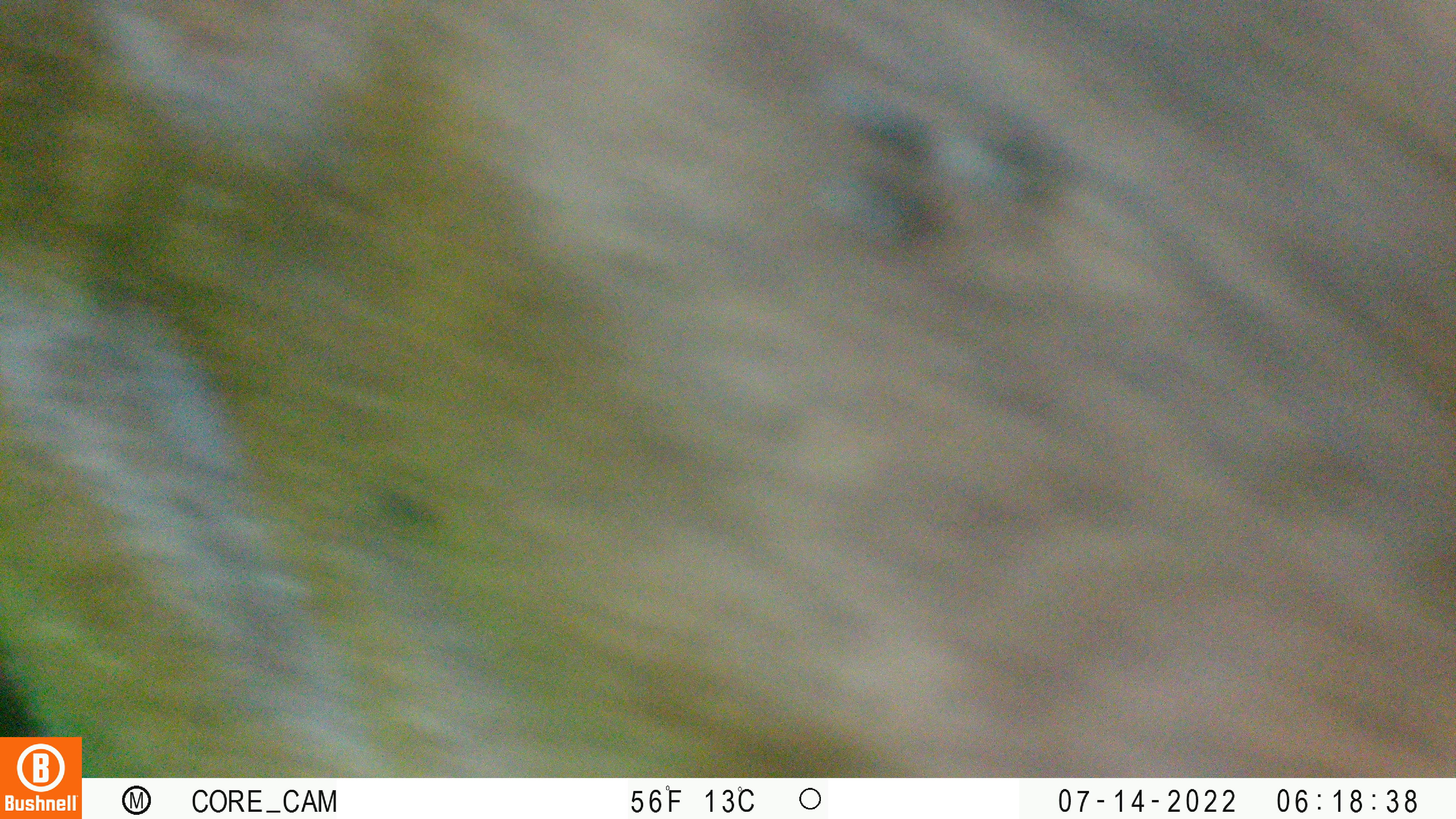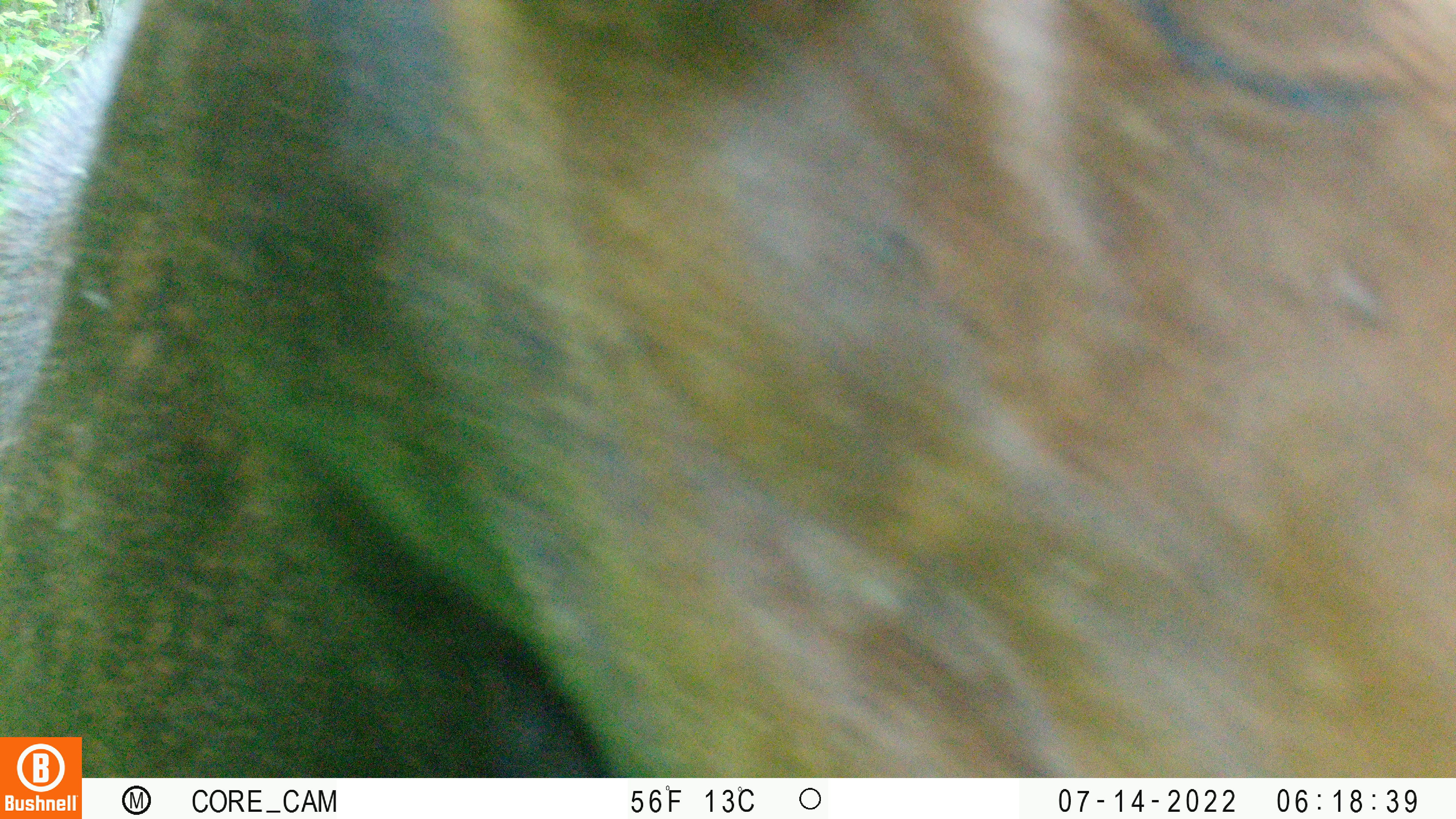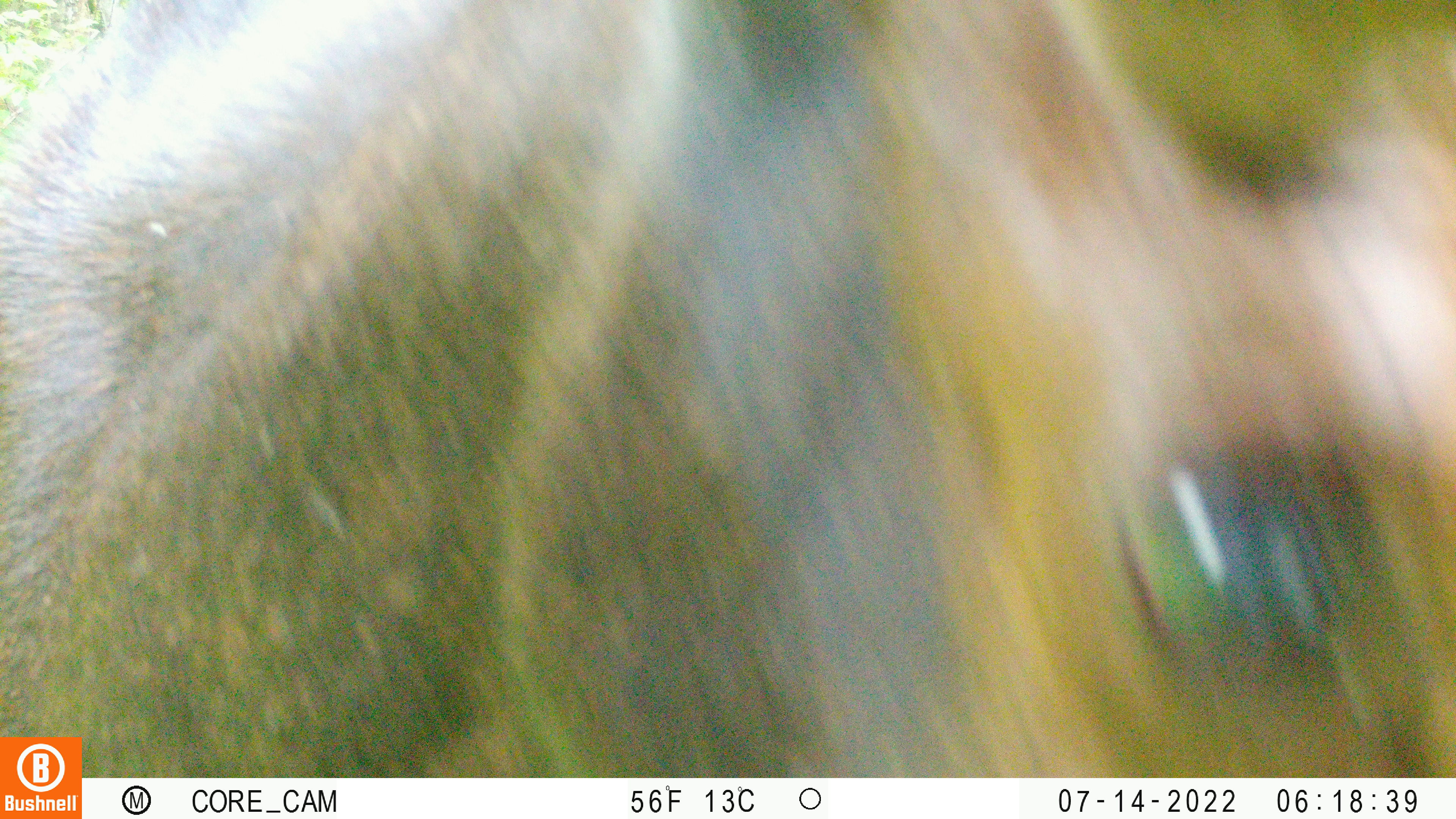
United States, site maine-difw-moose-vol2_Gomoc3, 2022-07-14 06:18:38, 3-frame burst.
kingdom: Animalia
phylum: Chordata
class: Mammalia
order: Artiodactyla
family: Cervidae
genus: Alces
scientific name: Alces alces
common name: moose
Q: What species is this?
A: Moose (Alces alces).